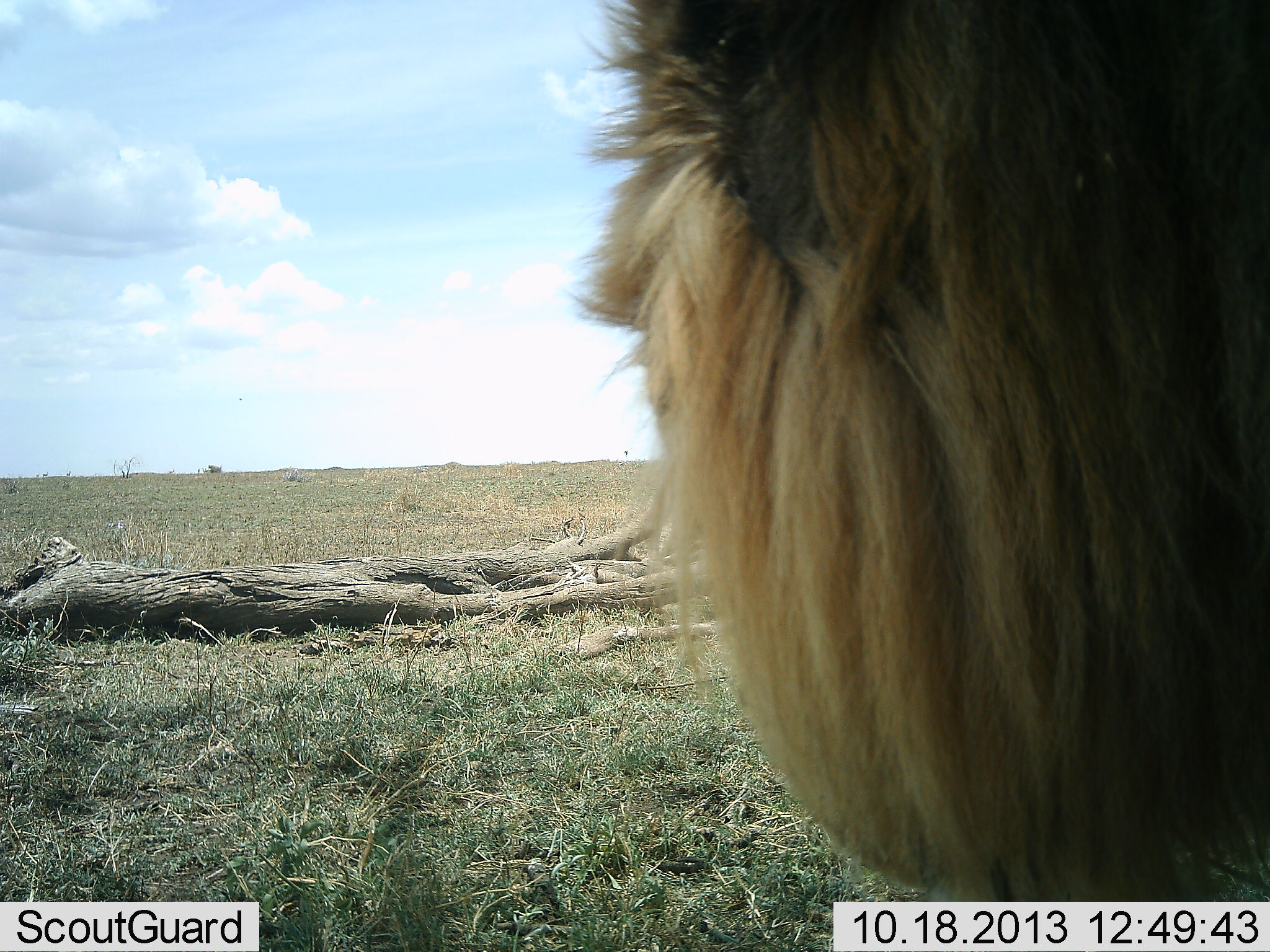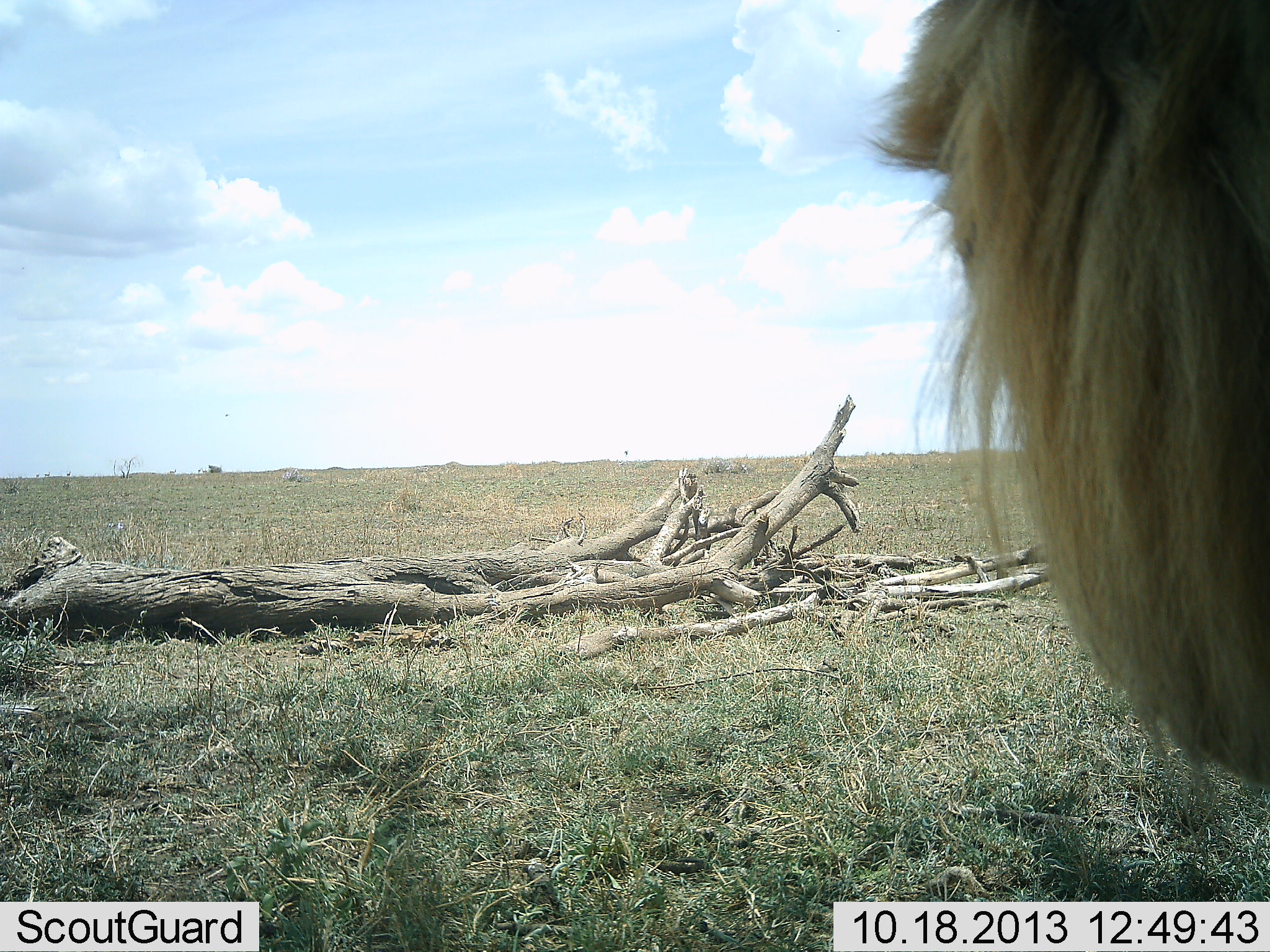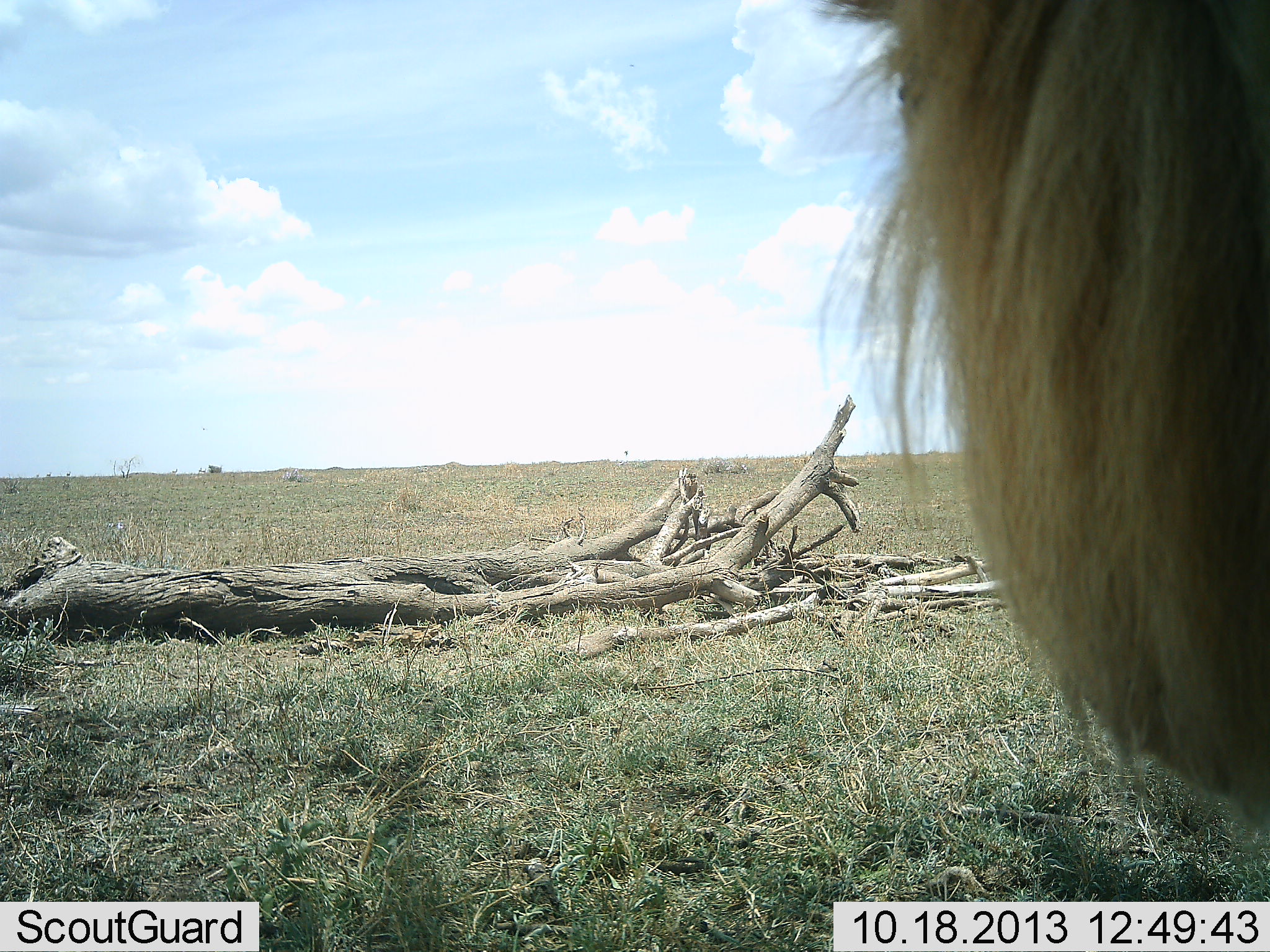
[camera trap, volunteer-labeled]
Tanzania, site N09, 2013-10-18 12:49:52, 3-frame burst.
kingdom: Animalia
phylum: Chordata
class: Mammalia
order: Carnivora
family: Felidae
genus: Panthera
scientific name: Panthera leo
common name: lion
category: lionmale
Lionmale (lion) (Panthera leo), count 1. Behavior (volunteer vote fractions): standing 70%, resting 10%, moving 30%, interacting 0%. Young present (vote fraction): 0%. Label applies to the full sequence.